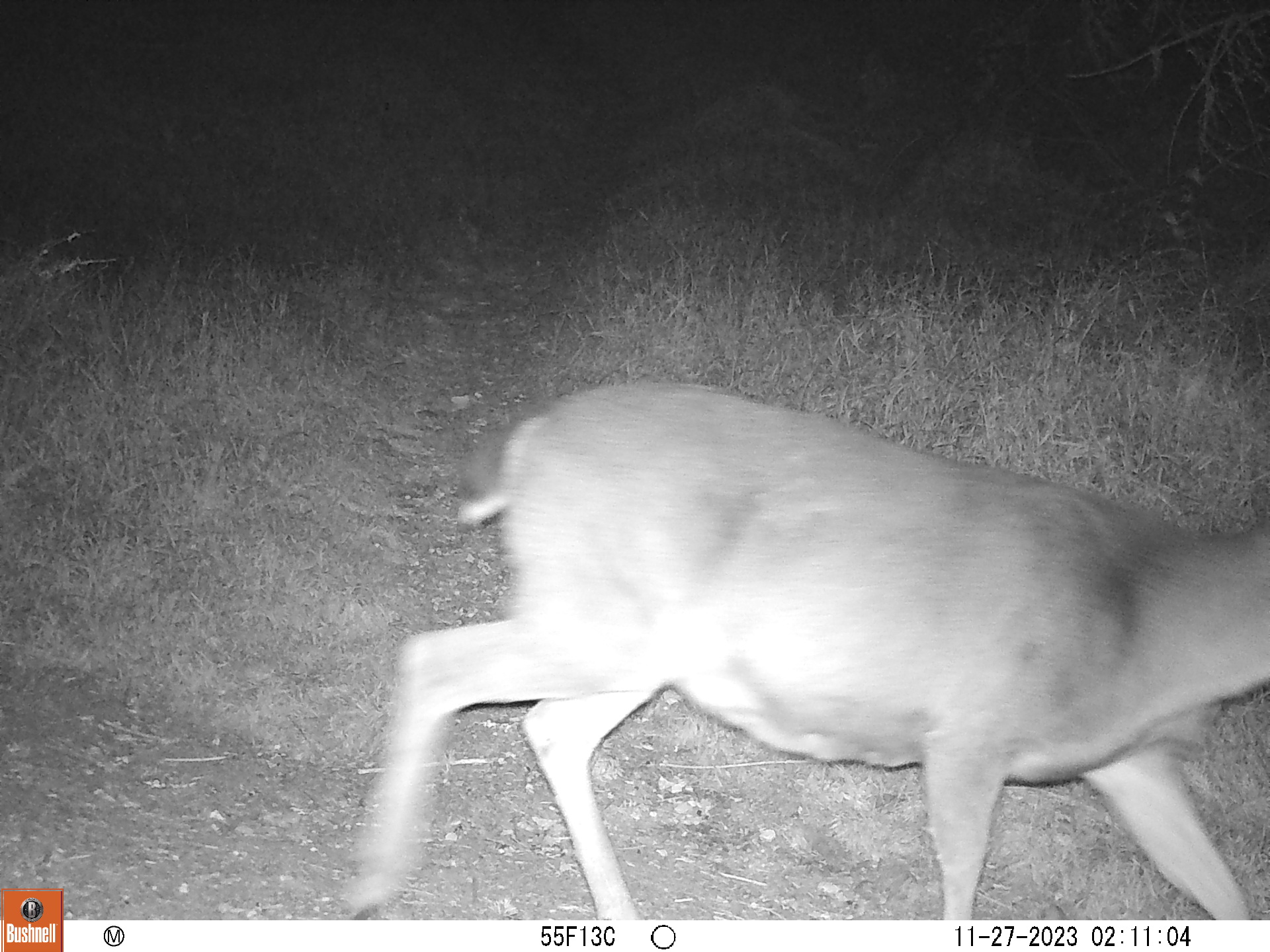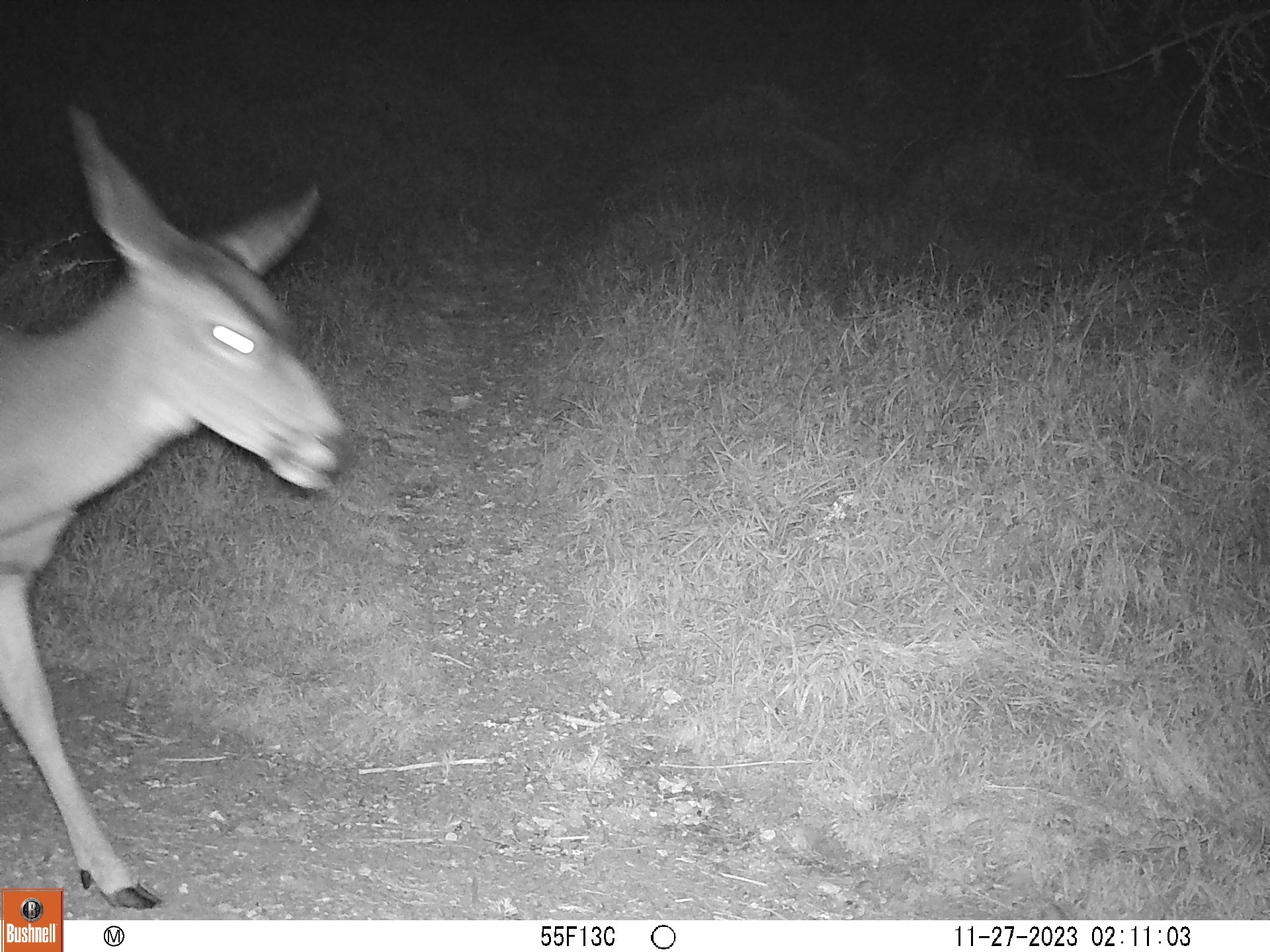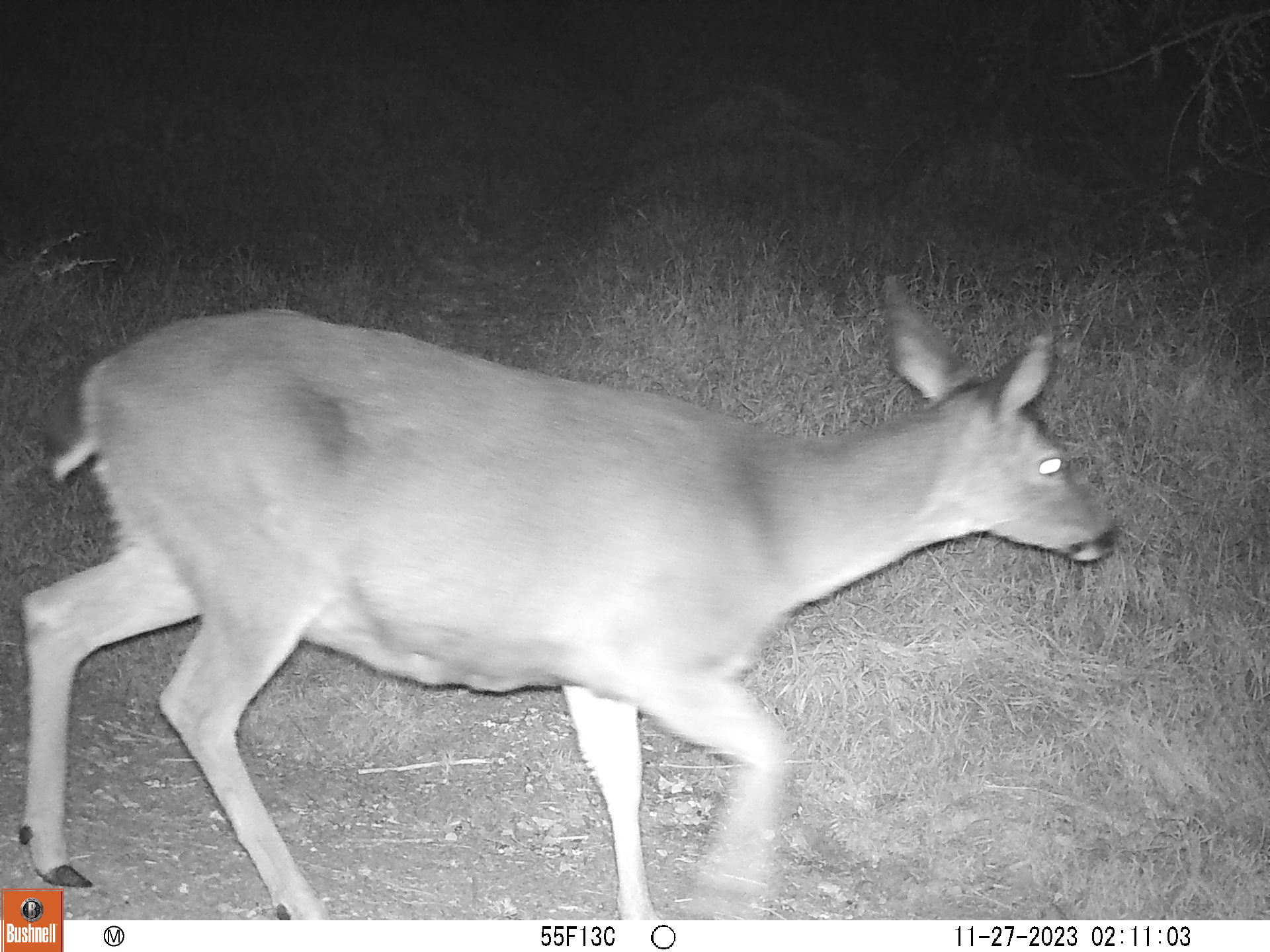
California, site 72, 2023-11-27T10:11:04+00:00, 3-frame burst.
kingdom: Animalia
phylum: Chordata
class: Mammalia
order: Artiodactyla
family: Cervidae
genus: Odocoileus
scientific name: Odocoileus hemionus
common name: mule deer